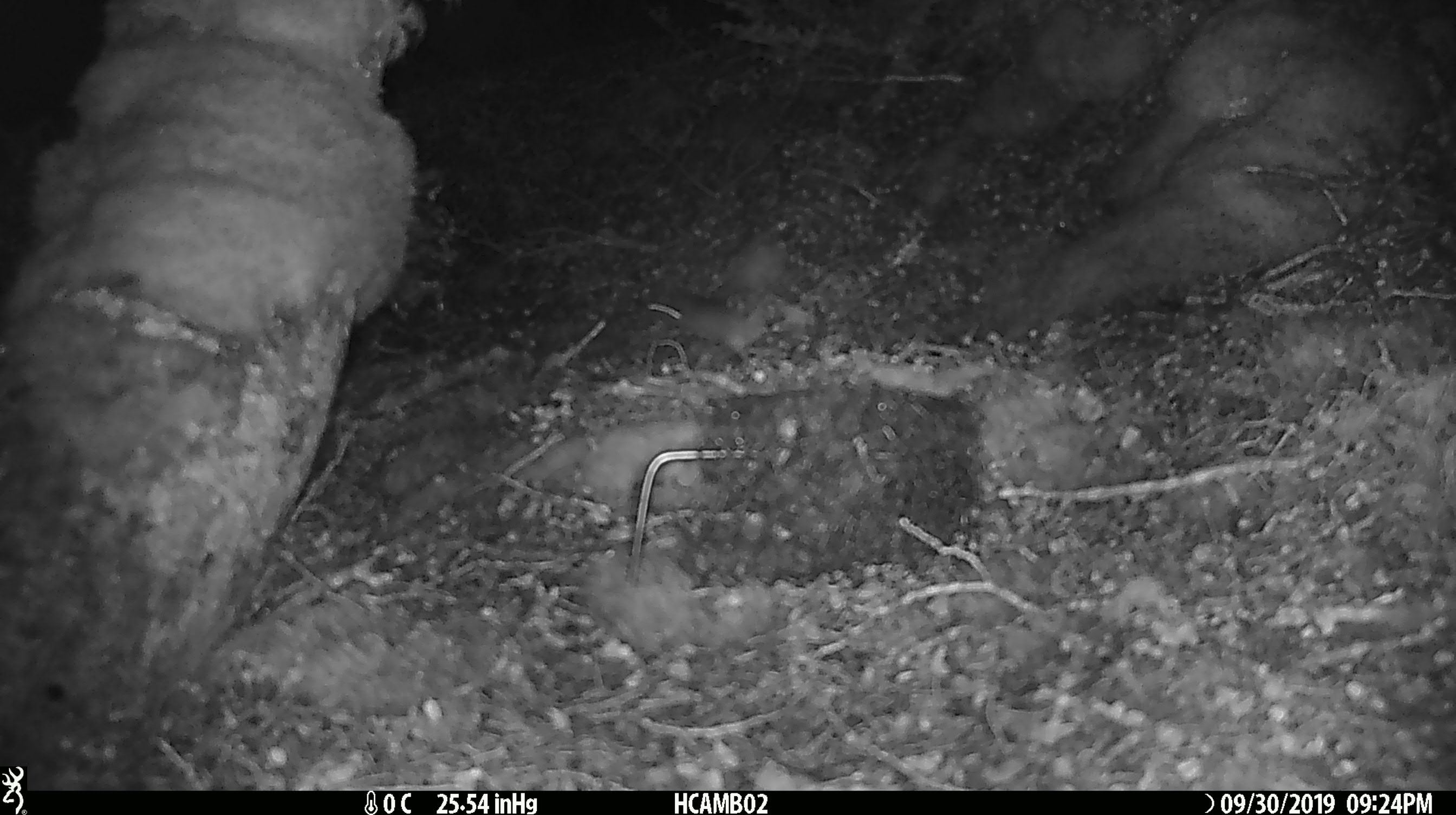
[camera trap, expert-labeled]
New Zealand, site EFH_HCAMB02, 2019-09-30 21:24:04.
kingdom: Animalia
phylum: Chordata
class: Mammalia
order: Rodentia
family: Muridae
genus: Mus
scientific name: Mus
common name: mouse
Mouse (Mus).